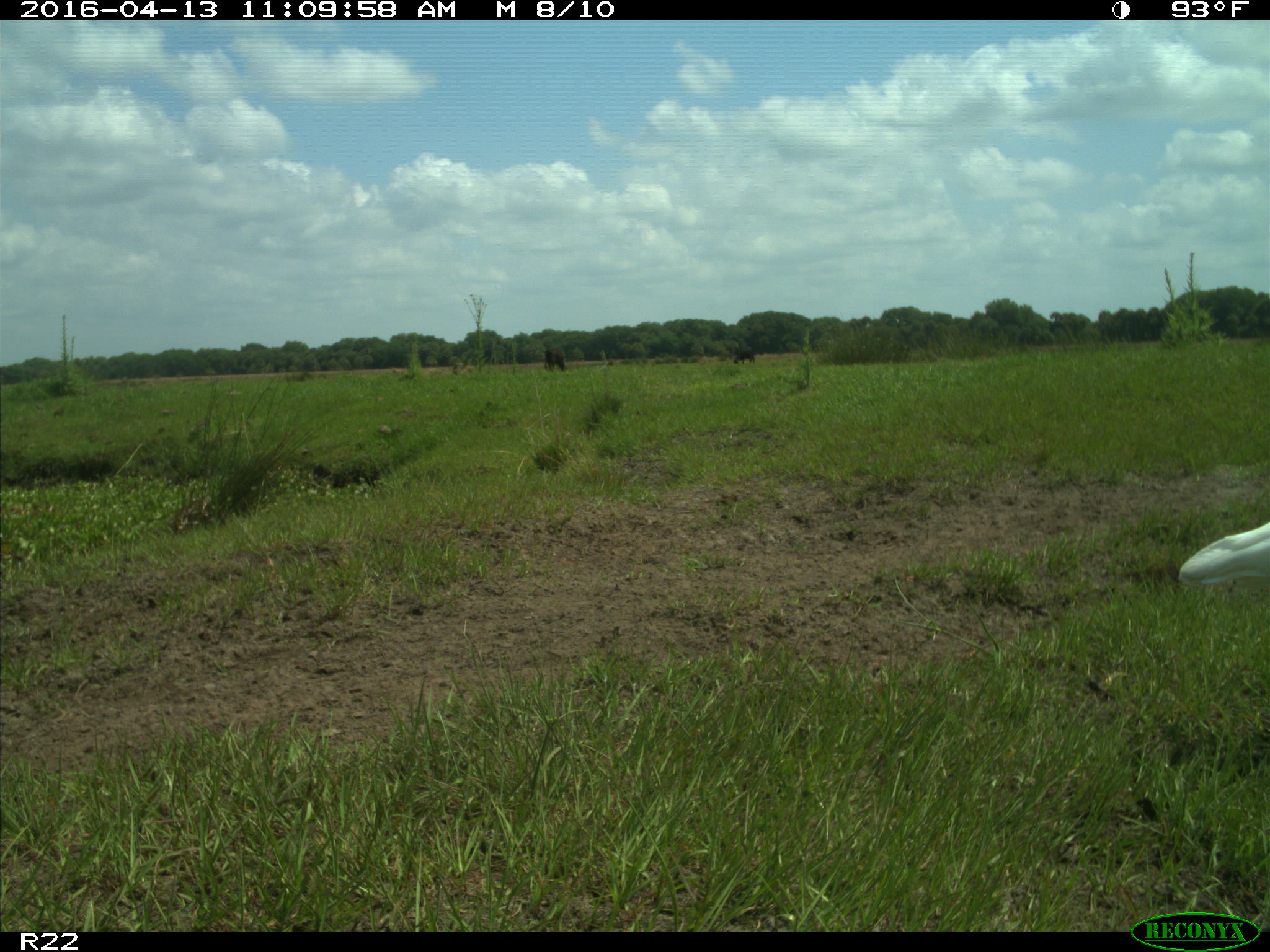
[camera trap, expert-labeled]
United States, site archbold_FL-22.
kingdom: Animalia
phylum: Chordata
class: Aves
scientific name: Aves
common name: birds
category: unidentified bird